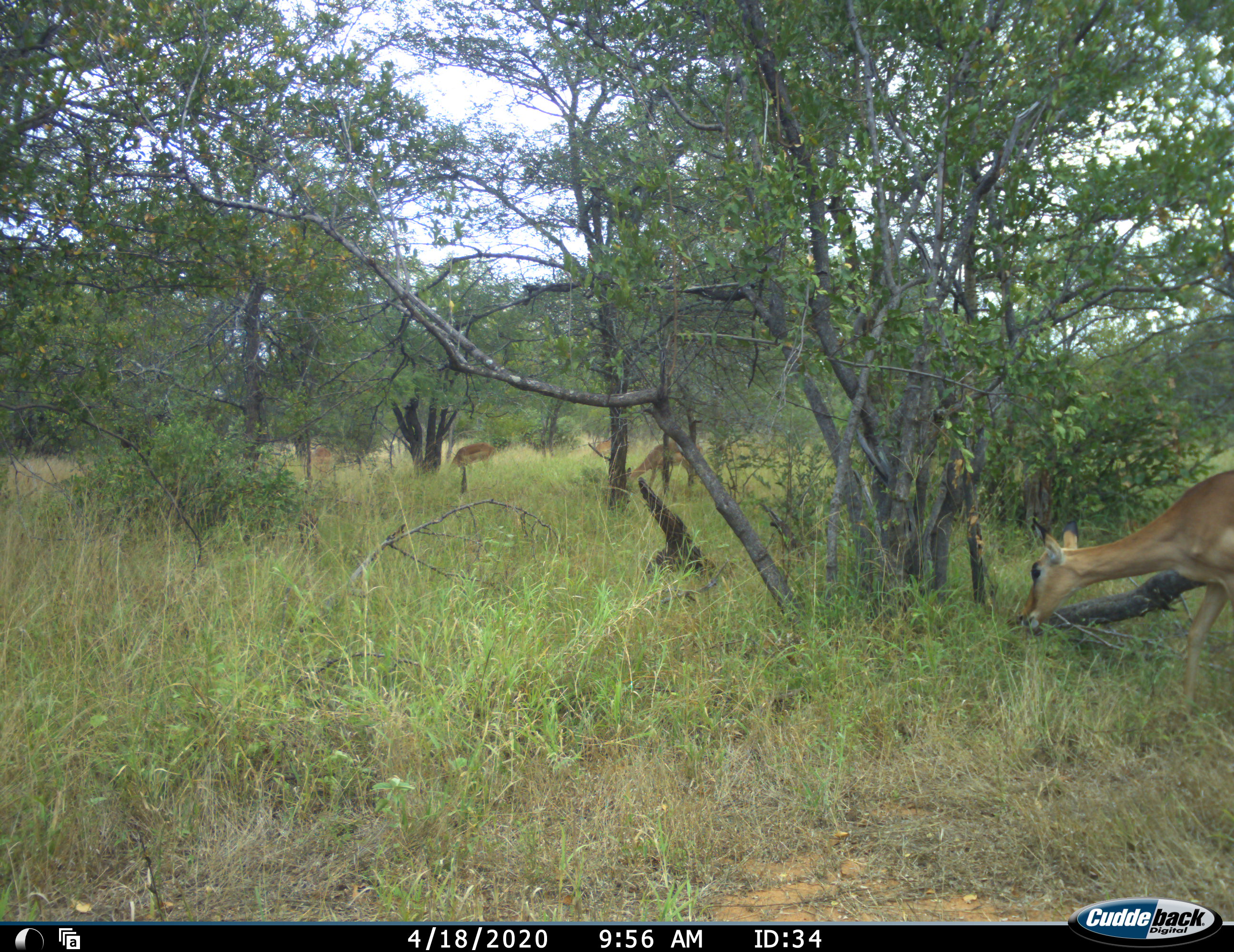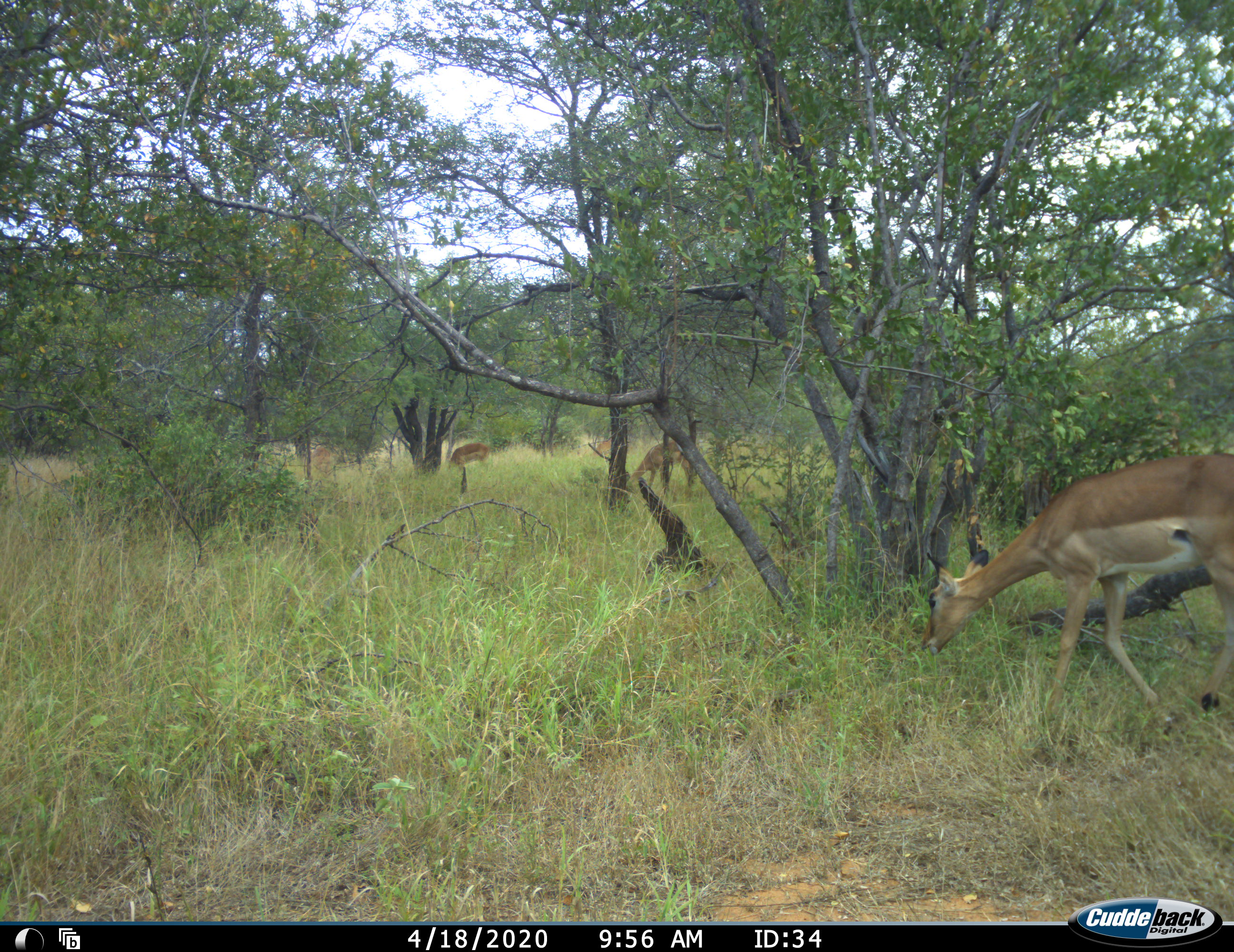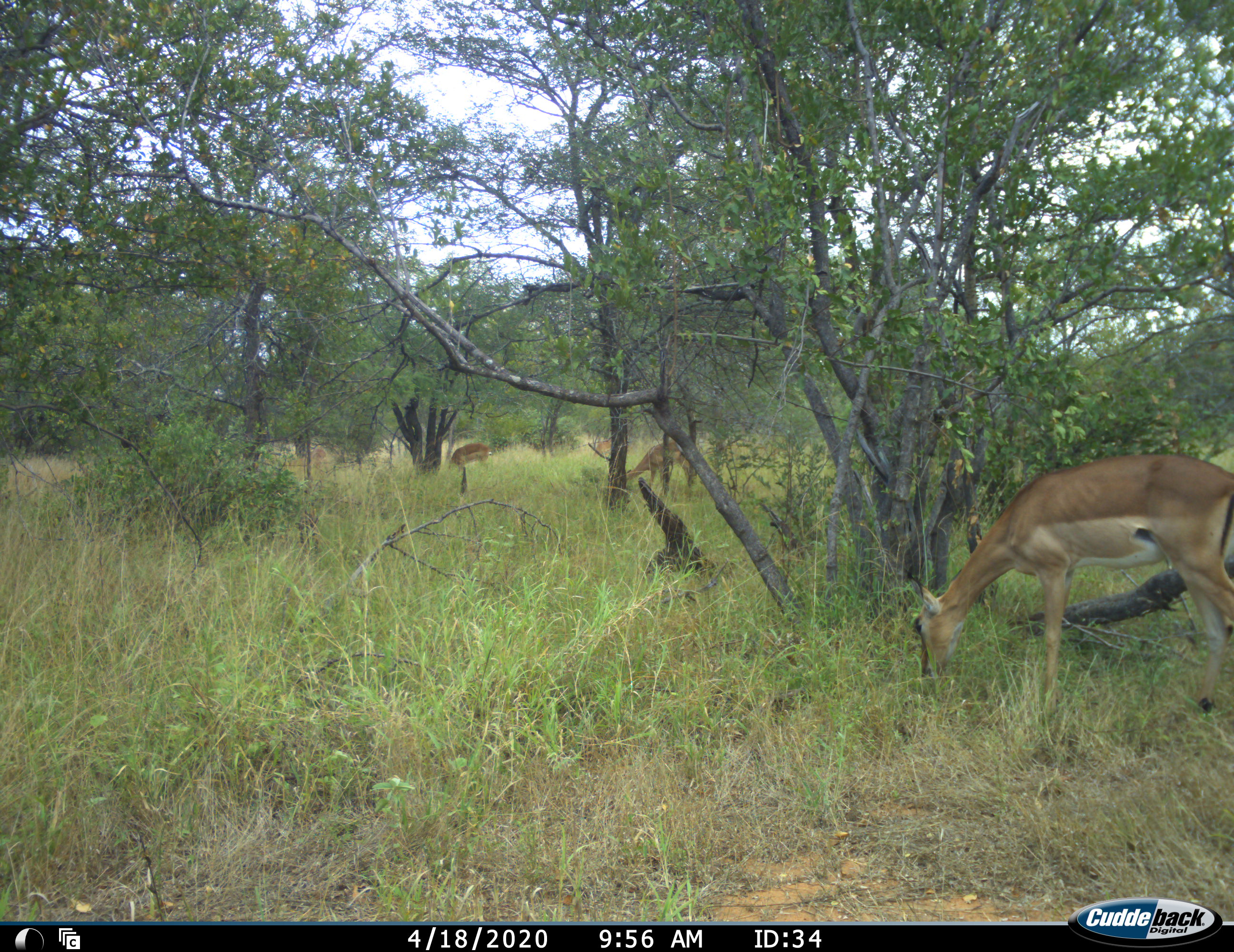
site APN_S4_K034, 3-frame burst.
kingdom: Animalia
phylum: Chordata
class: Mammalia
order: Artiodactyla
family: Bovidae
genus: Aepyceros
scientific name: Aepyceros melampus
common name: impala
Impala (Aepyceros melampus), count 5. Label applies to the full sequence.